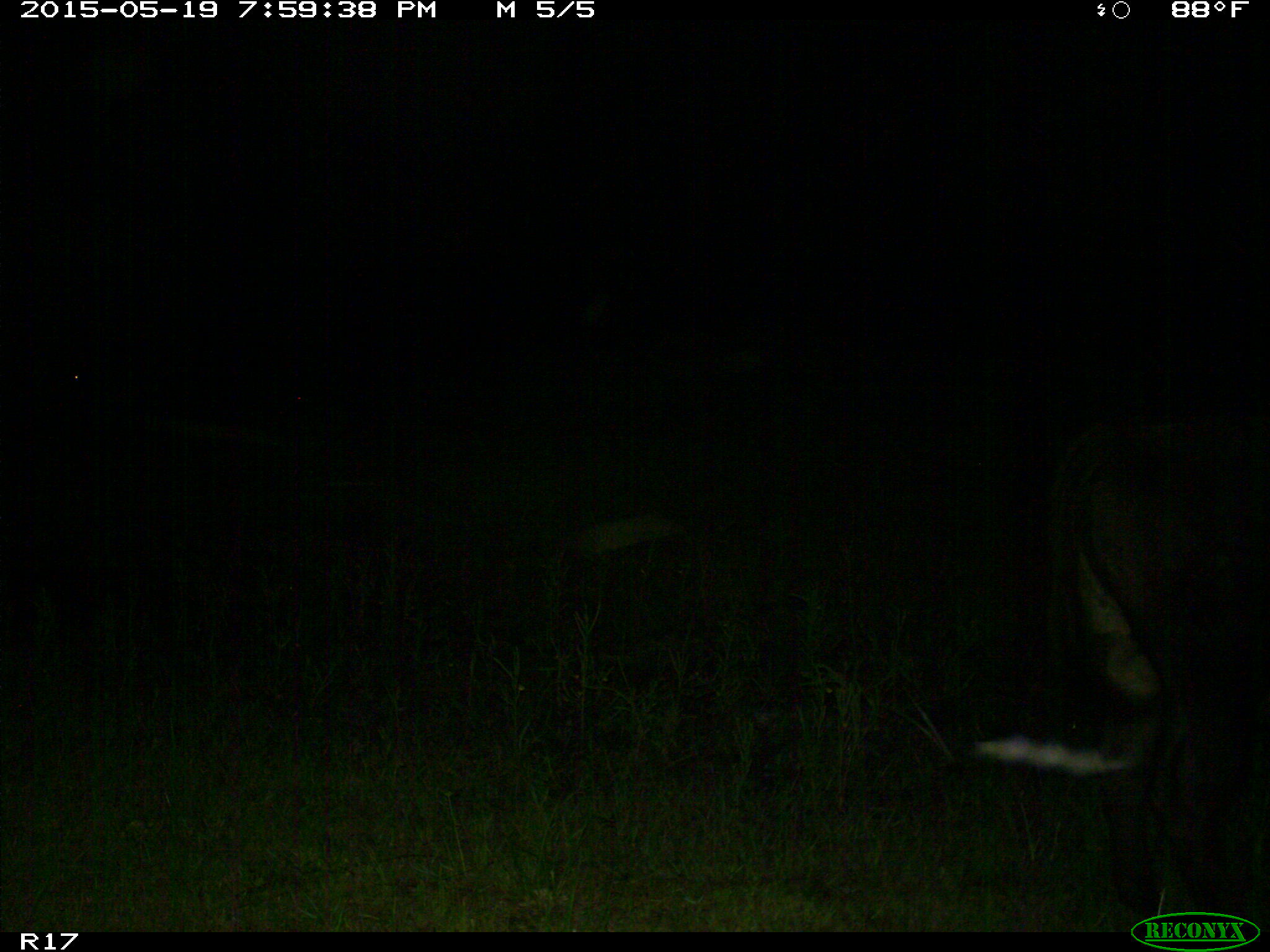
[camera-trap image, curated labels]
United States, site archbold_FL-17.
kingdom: Animalia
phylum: Chordata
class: Mammalia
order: Artiodactyla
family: Bovidae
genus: Bos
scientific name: Bos taurus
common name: domestic cow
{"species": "Bos taurus (domestic cow)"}